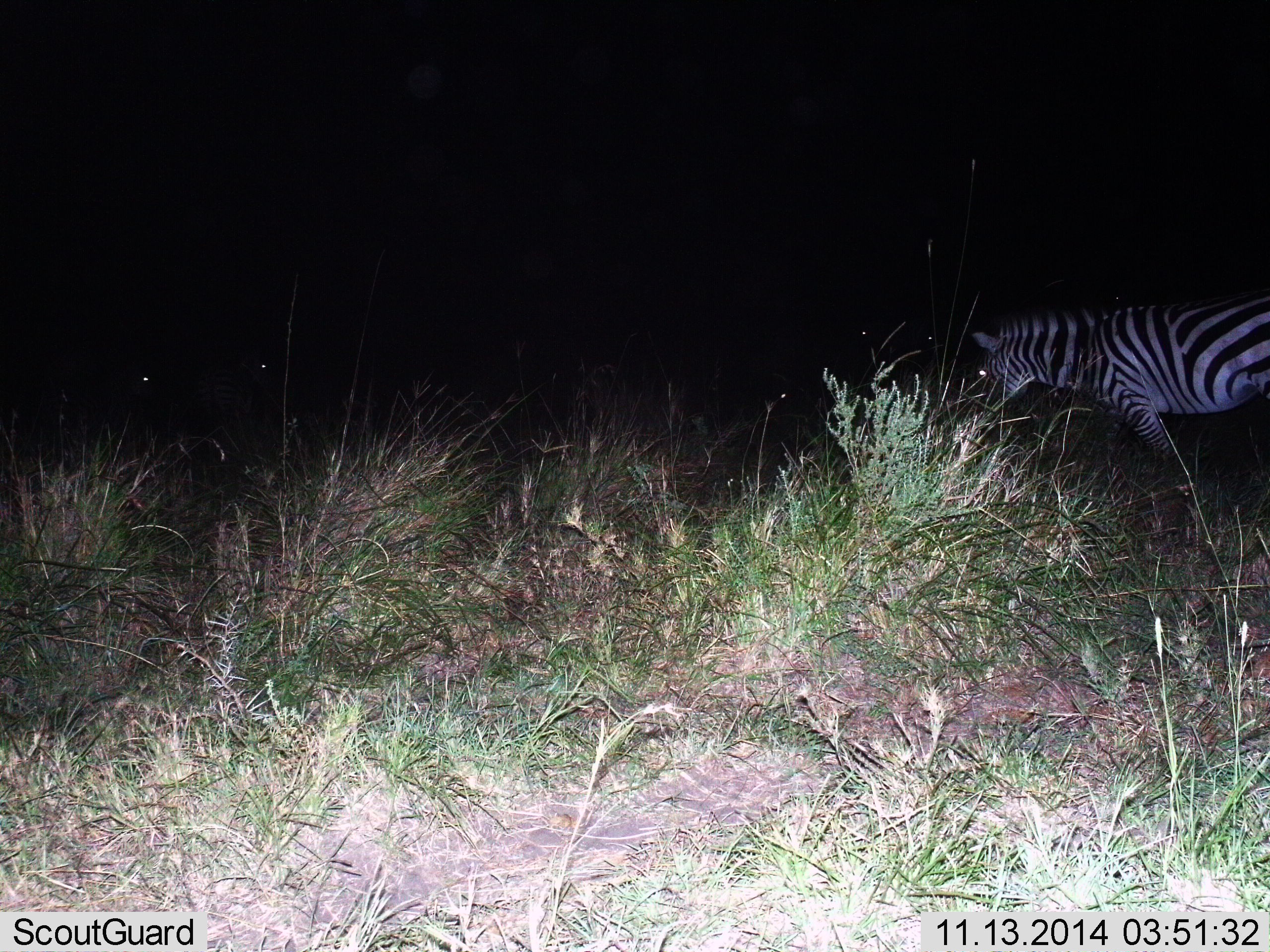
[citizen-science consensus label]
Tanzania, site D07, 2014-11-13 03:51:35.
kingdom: Animalia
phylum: Chordata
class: Mammalia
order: Perissodactyla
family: Equidae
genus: Equus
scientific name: Equus quagga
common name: plains zebra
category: zebra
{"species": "zebra (plains zebra) (Equus quagga)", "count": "1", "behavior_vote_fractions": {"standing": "30%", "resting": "0%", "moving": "50%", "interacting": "0%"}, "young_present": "0%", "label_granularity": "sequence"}